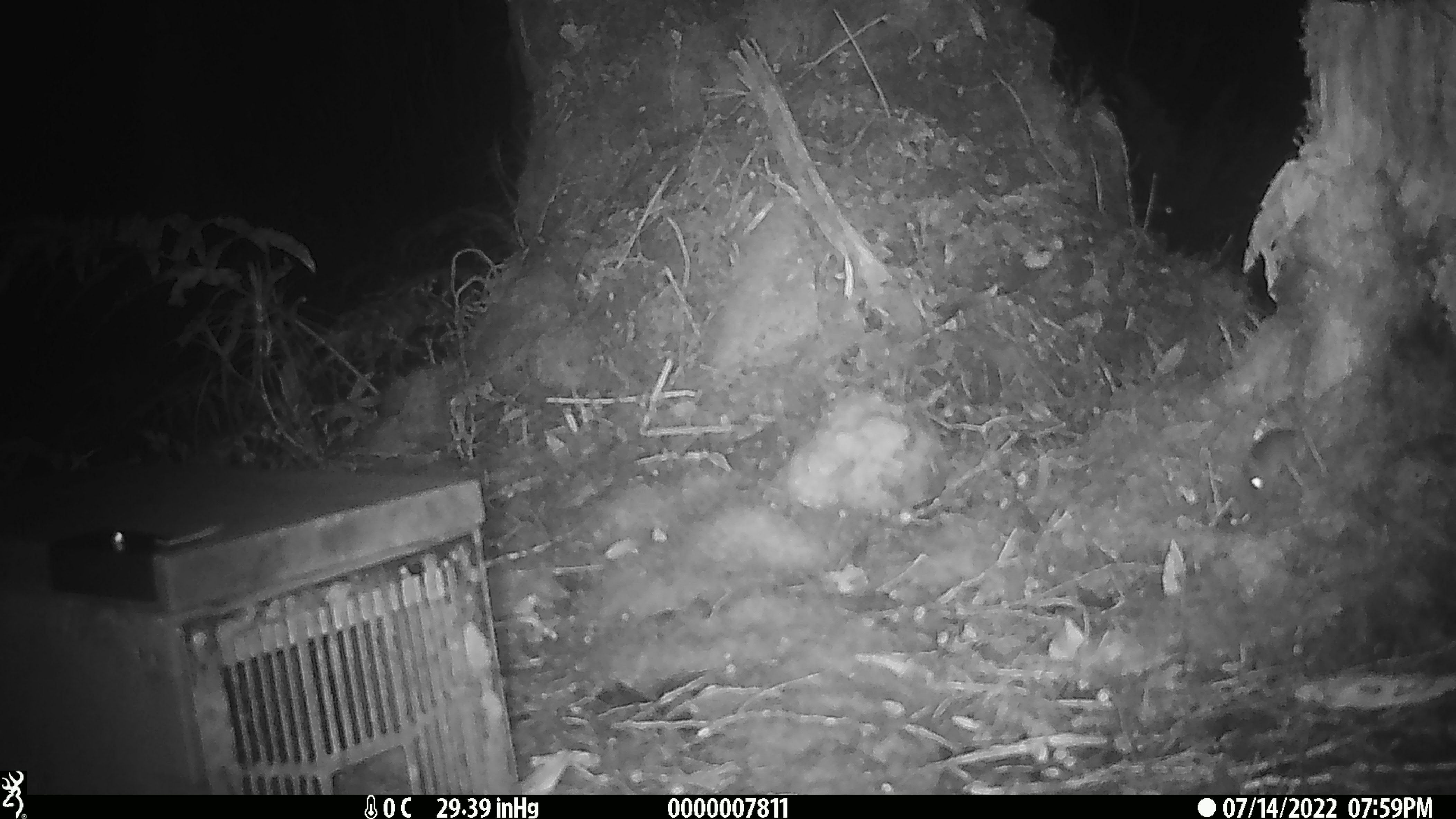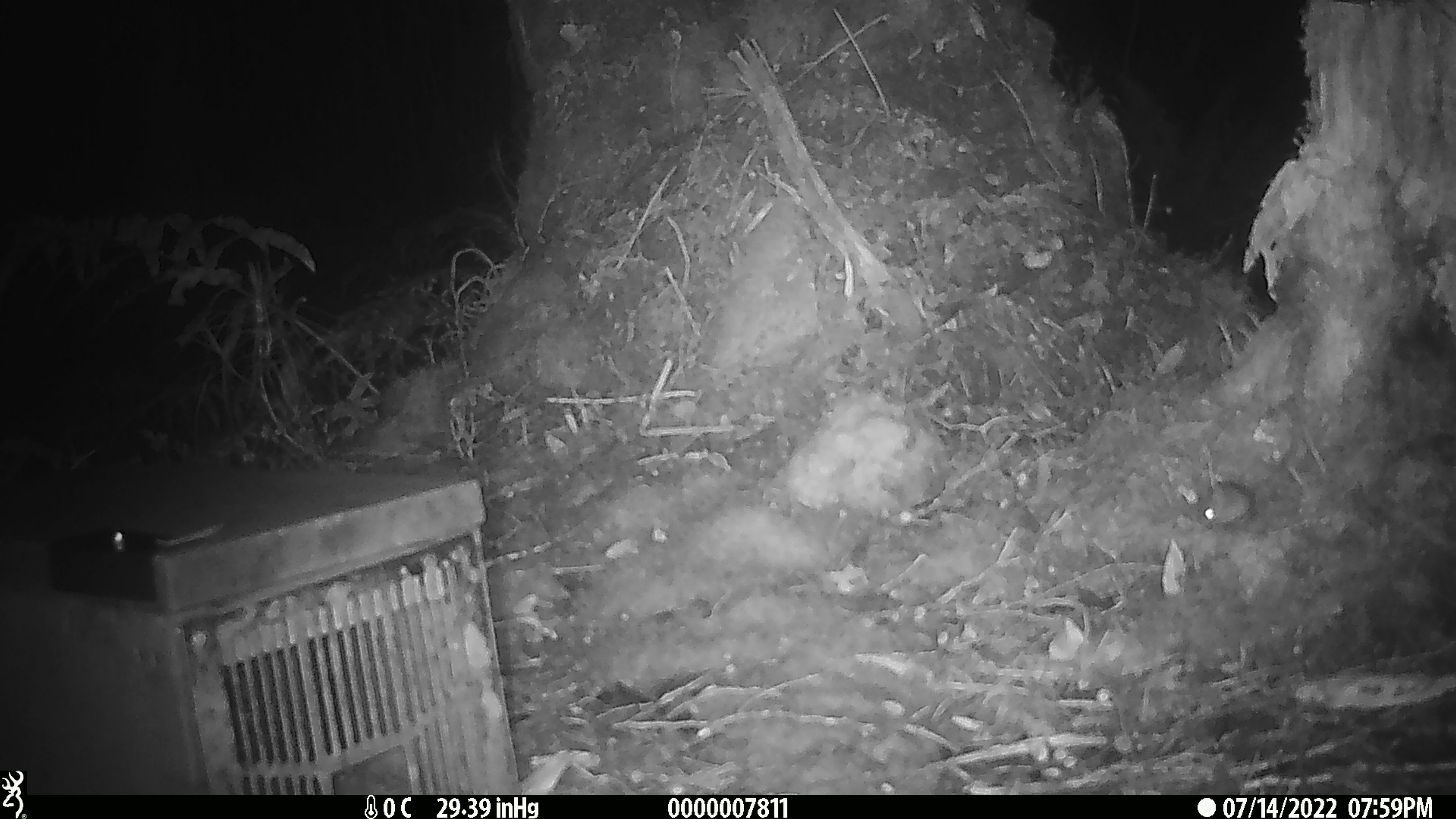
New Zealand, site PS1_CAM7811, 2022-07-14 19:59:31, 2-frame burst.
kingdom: Animalia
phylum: Chordata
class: Mammalia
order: Rodentia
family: Muridae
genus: Mus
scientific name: Mus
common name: mouse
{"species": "mouse (Mus)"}